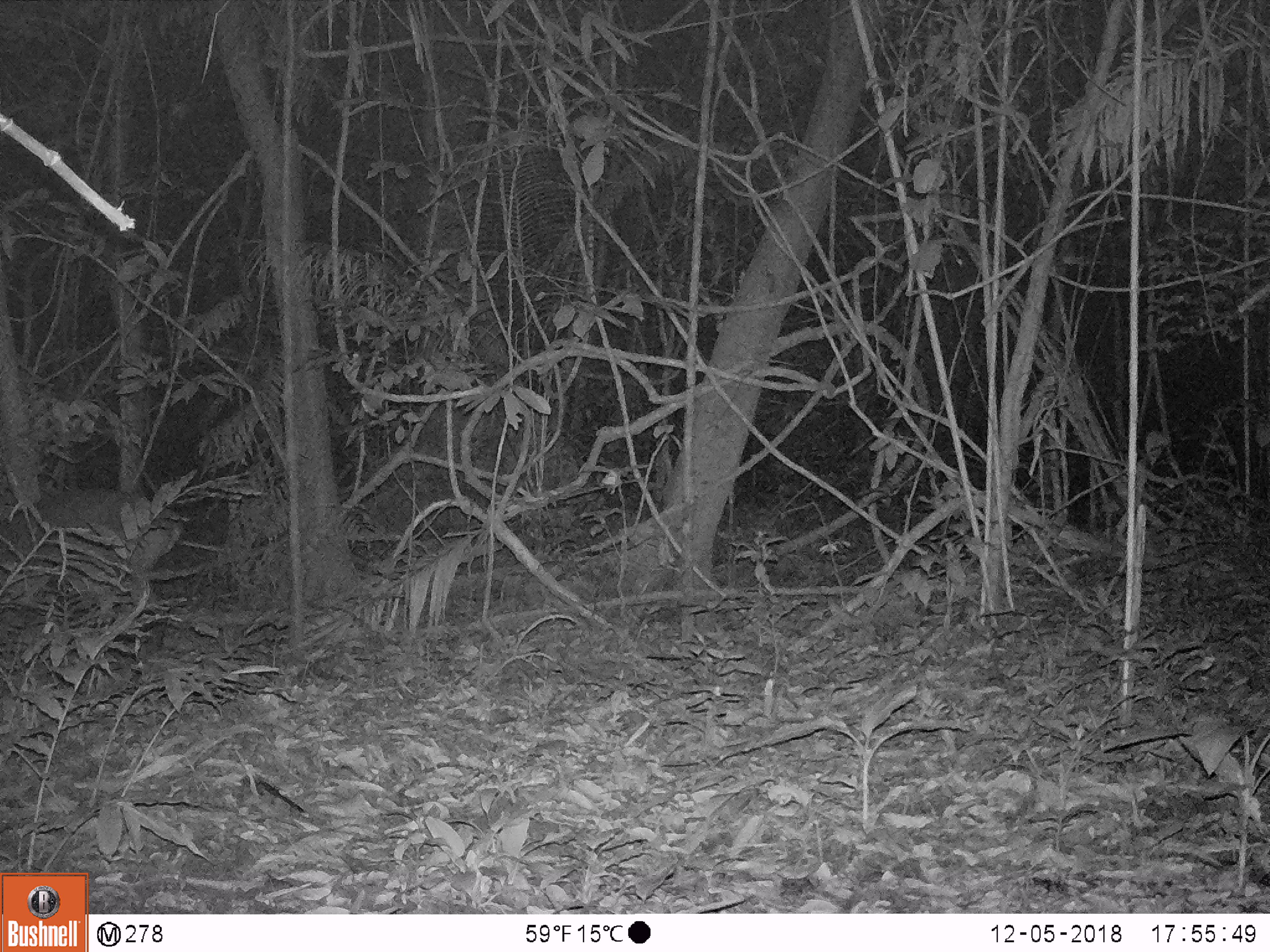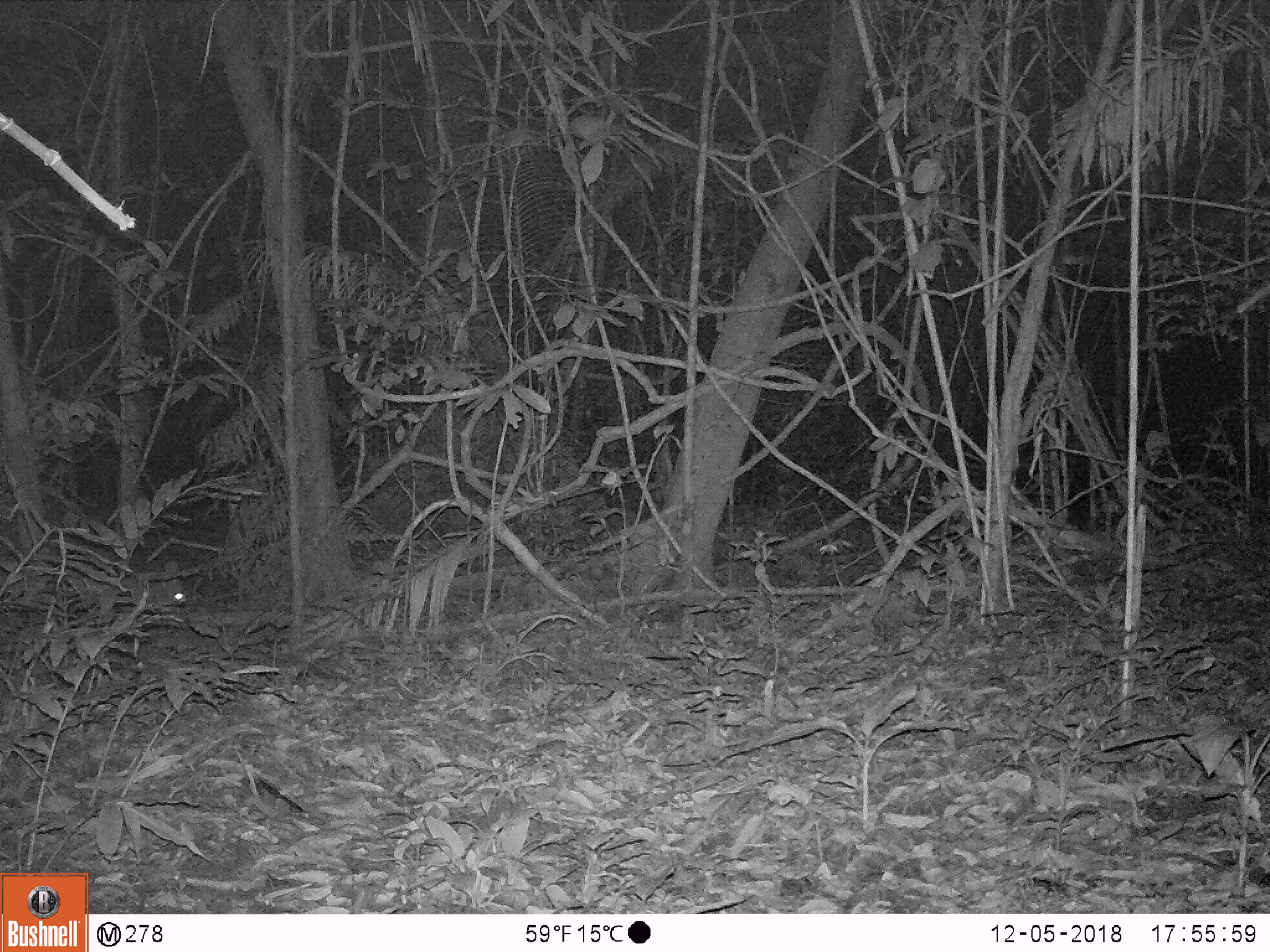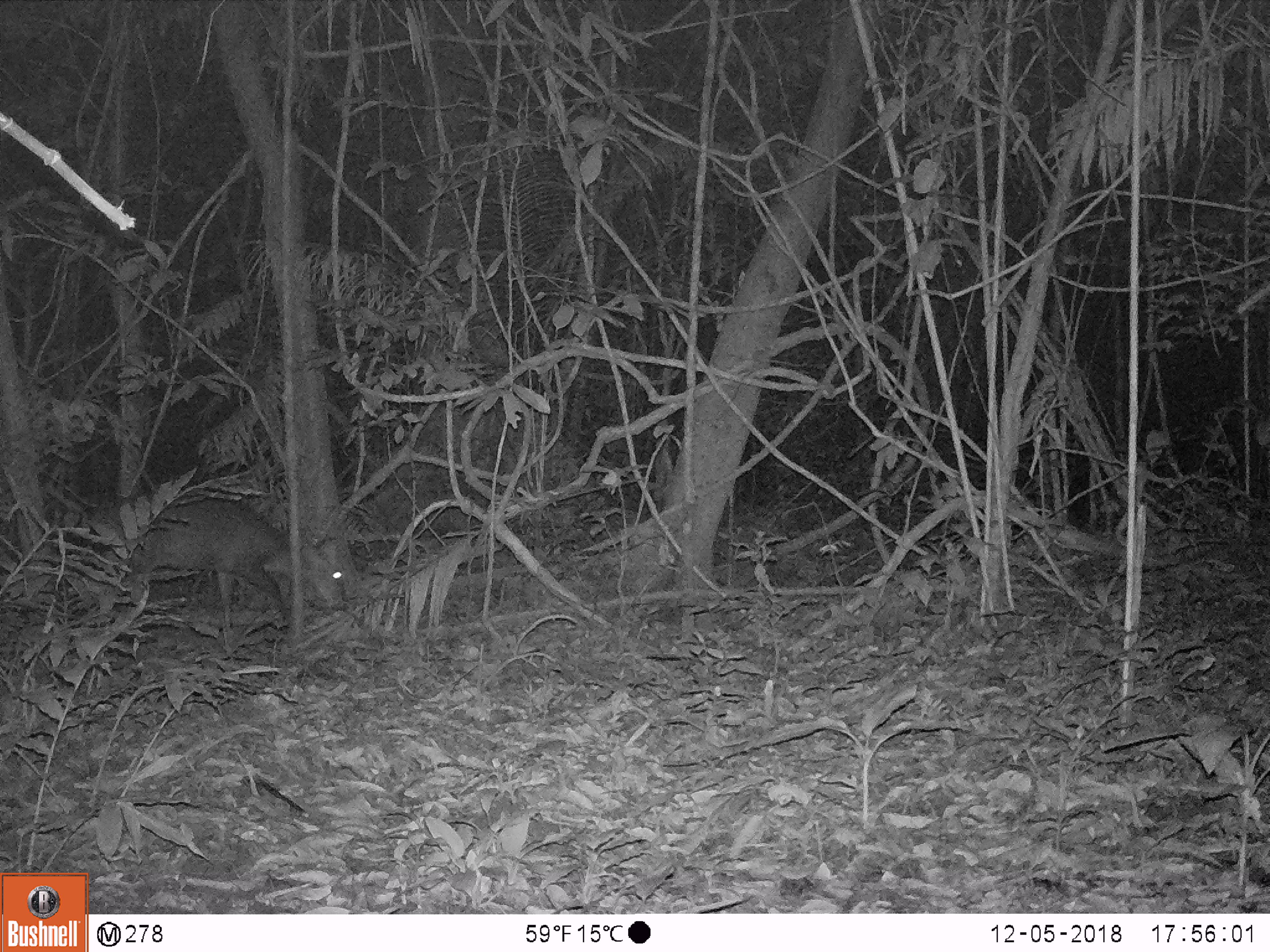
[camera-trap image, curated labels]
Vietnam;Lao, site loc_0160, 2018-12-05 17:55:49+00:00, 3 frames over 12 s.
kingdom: Animalia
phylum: Chordata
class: Mammalia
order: Artiodactyla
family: Cervidae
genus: Muntiacus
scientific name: Muntiacus vuquangensis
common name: large-antlered muntjac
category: large antlered muntjac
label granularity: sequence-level